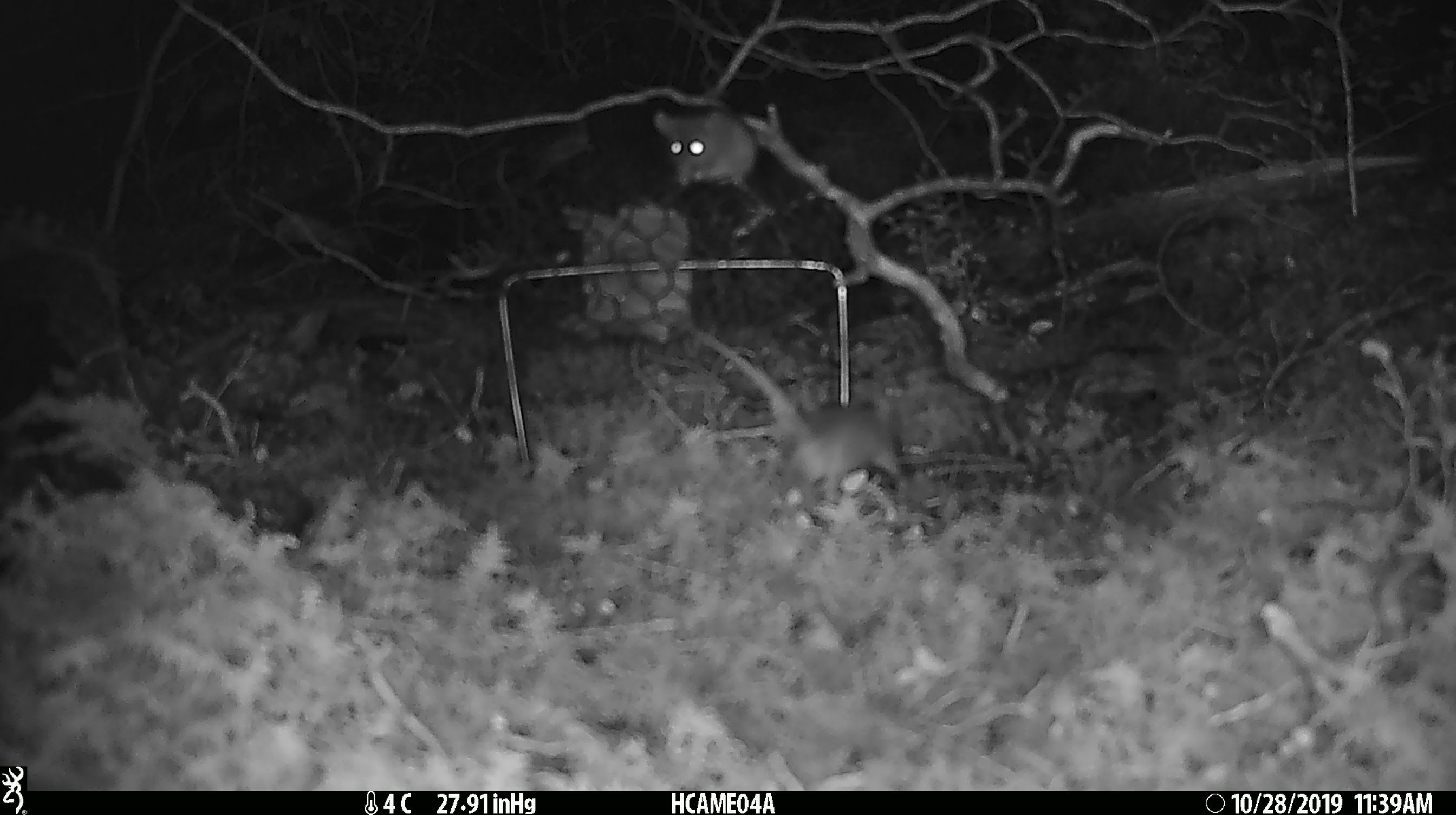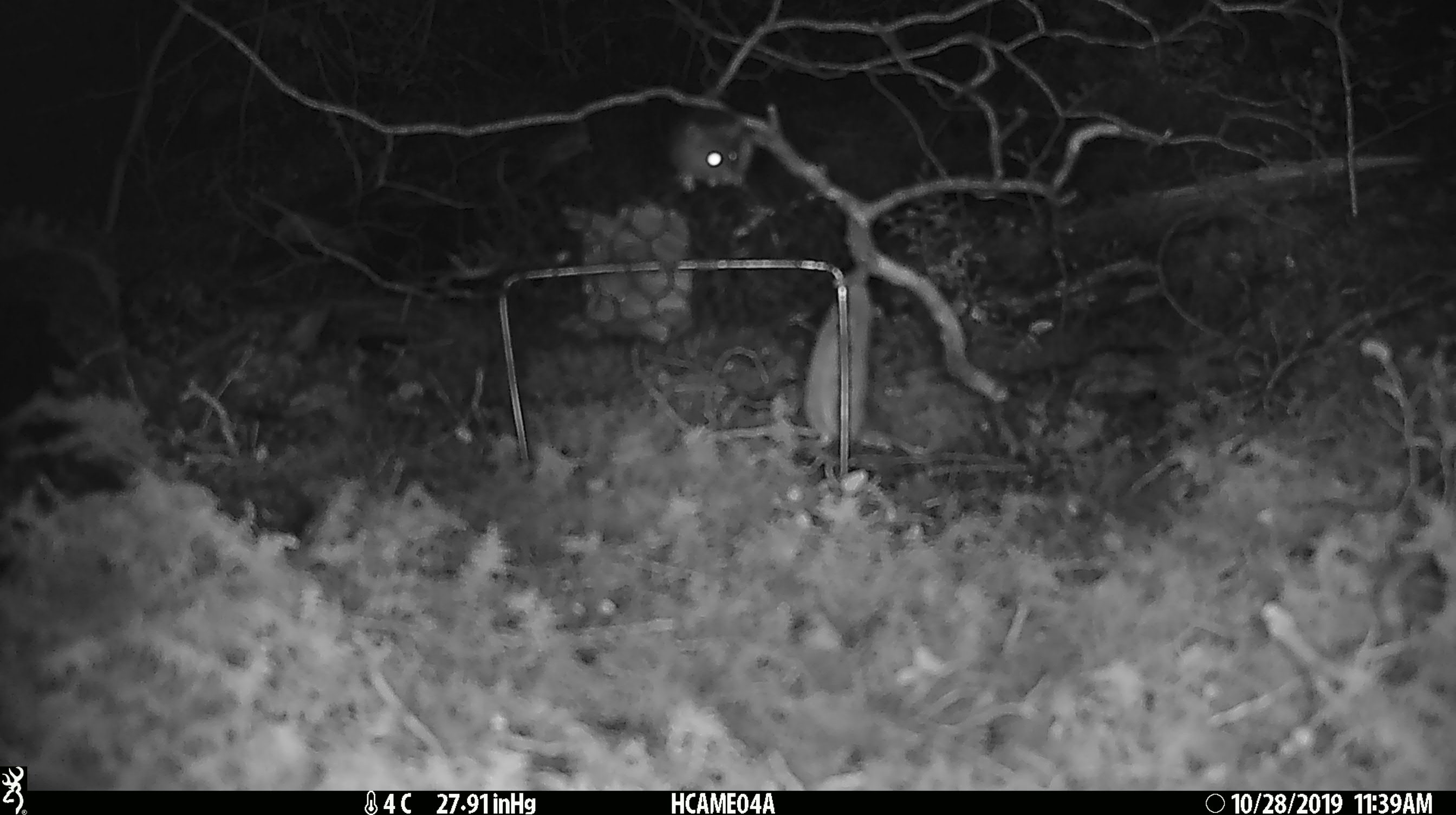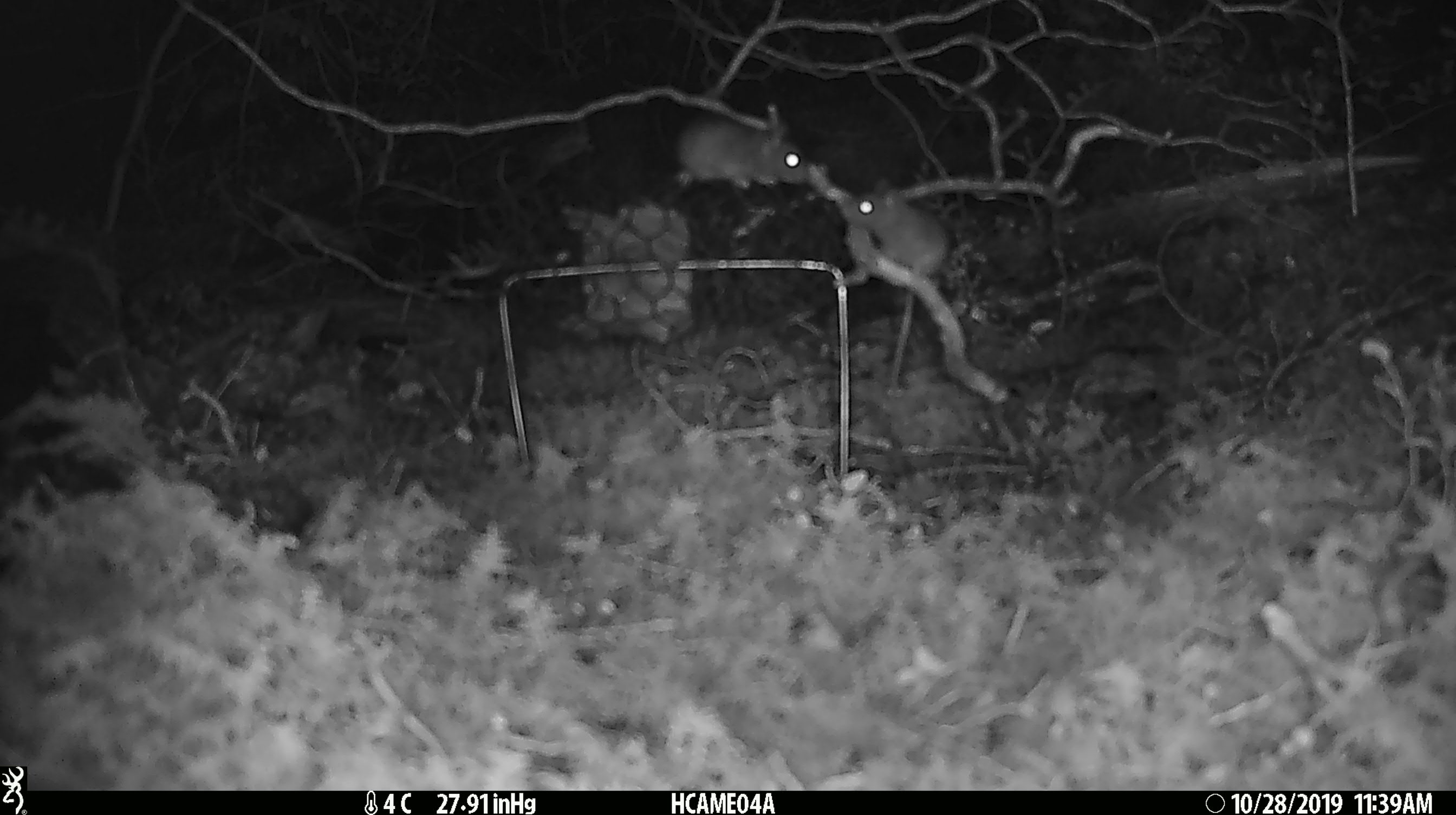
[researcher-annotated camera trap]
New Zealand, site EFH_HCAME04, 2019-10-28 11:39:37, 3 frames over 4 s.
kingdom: Animalia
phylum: Chordata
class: Mammalia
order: Rodentia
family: Muridae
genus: Mus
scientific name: Mus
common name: mouse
Mouse (Mus).